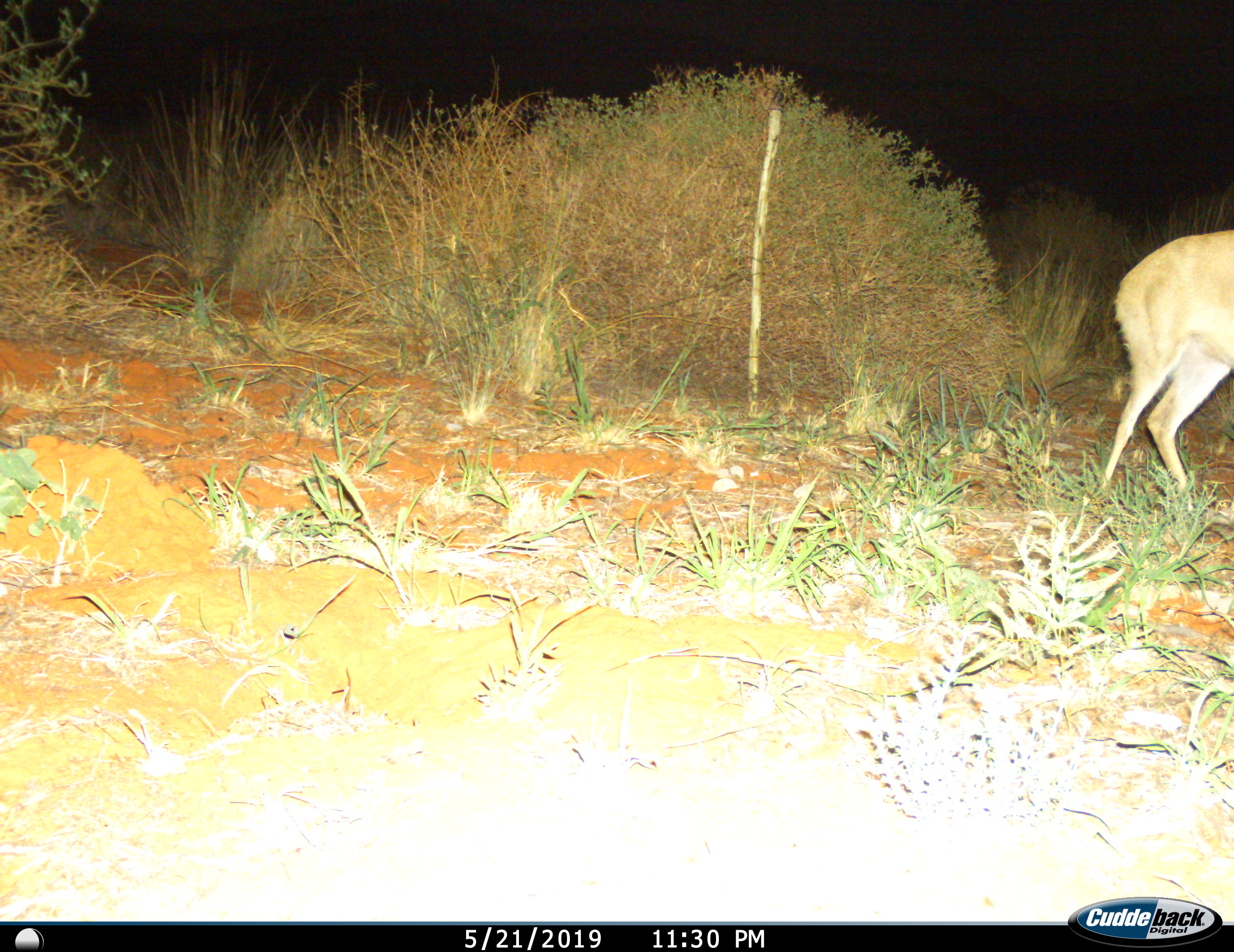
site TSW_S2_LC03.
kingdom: Animalia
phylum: Chordata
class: Mammalia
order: Artiodactyla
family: Bovidae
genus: Raphicerus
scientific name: Raphicerus campestris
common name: steenbok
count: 1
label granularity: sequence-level